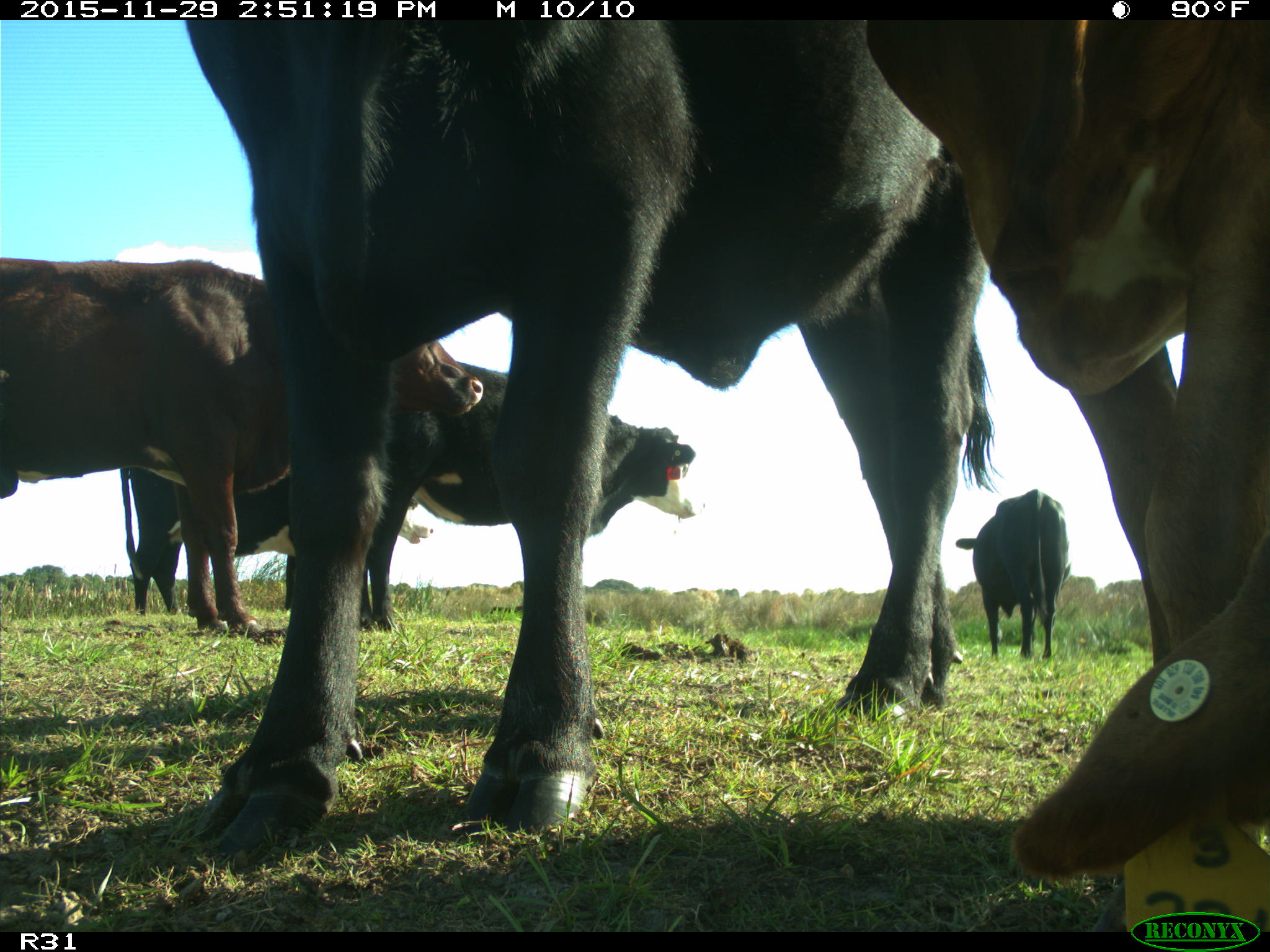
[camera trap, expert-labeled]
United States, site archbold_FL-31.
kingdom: Animalia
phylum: Chordata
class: Mammalia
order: Artiodactyla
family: Bovidae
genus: Bos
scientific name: Bos taurus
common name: domestic cow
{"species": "Bos taurus (domestic cow)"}